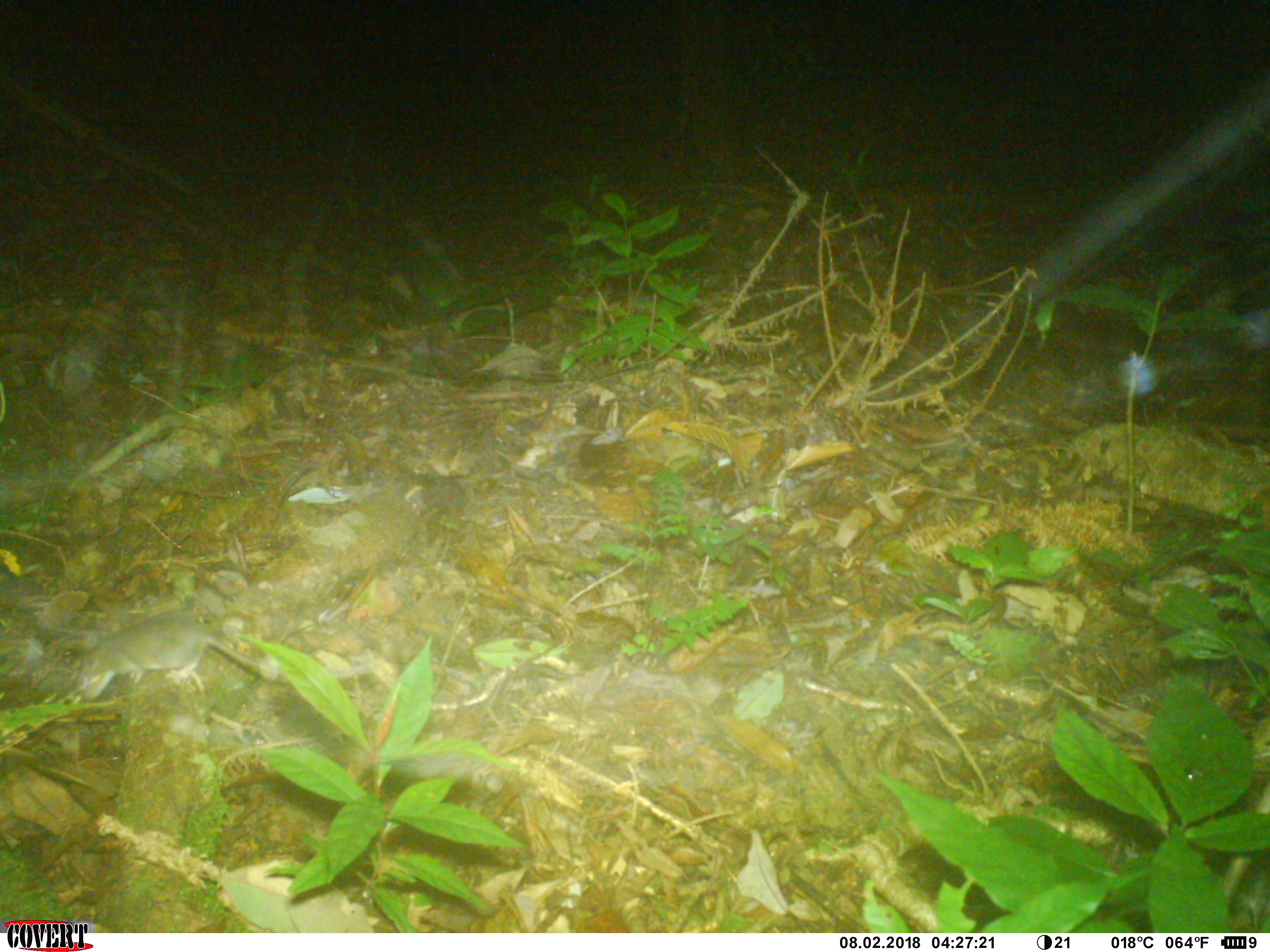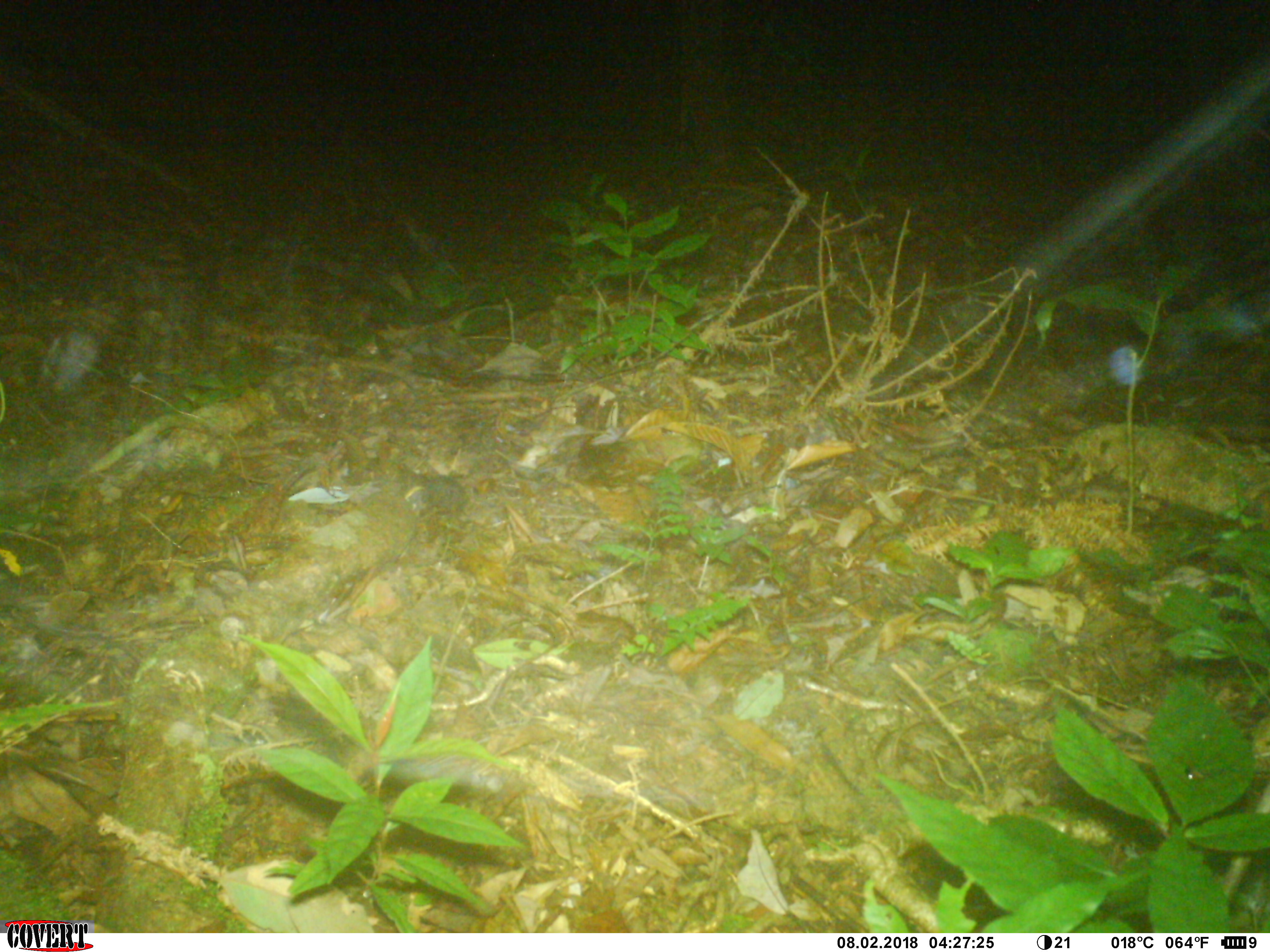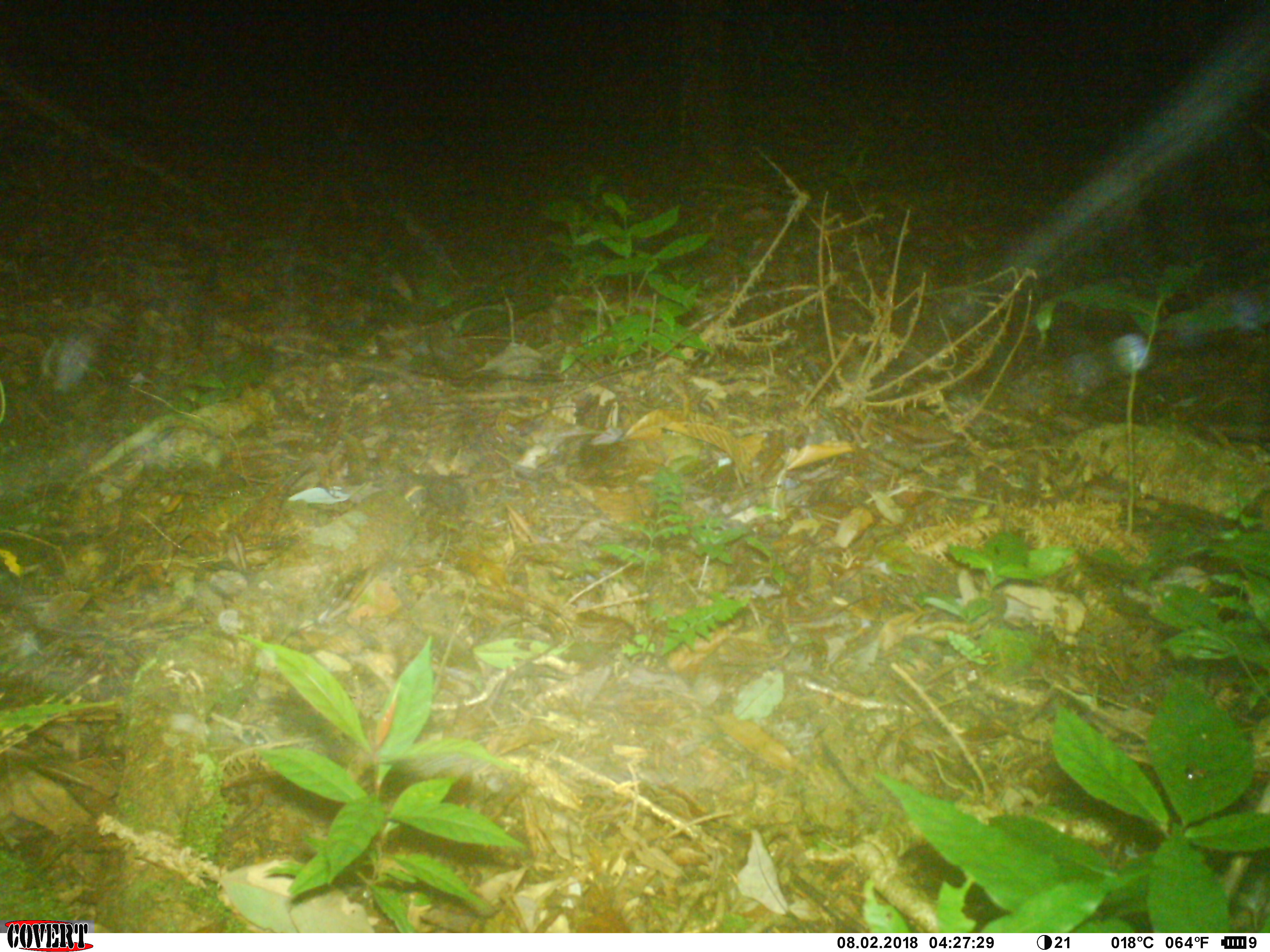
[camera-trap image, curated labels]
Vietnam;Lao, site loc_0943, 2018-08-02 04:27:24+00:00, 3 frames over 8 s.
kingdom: Animalia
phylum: Chordata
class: Mammalia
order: Rodentia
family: Muridae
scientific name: Muridae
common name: old-world mice and rats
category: unidentified murid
Unidentified murid (old-world mice and rats) (Muridae). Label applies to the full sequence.